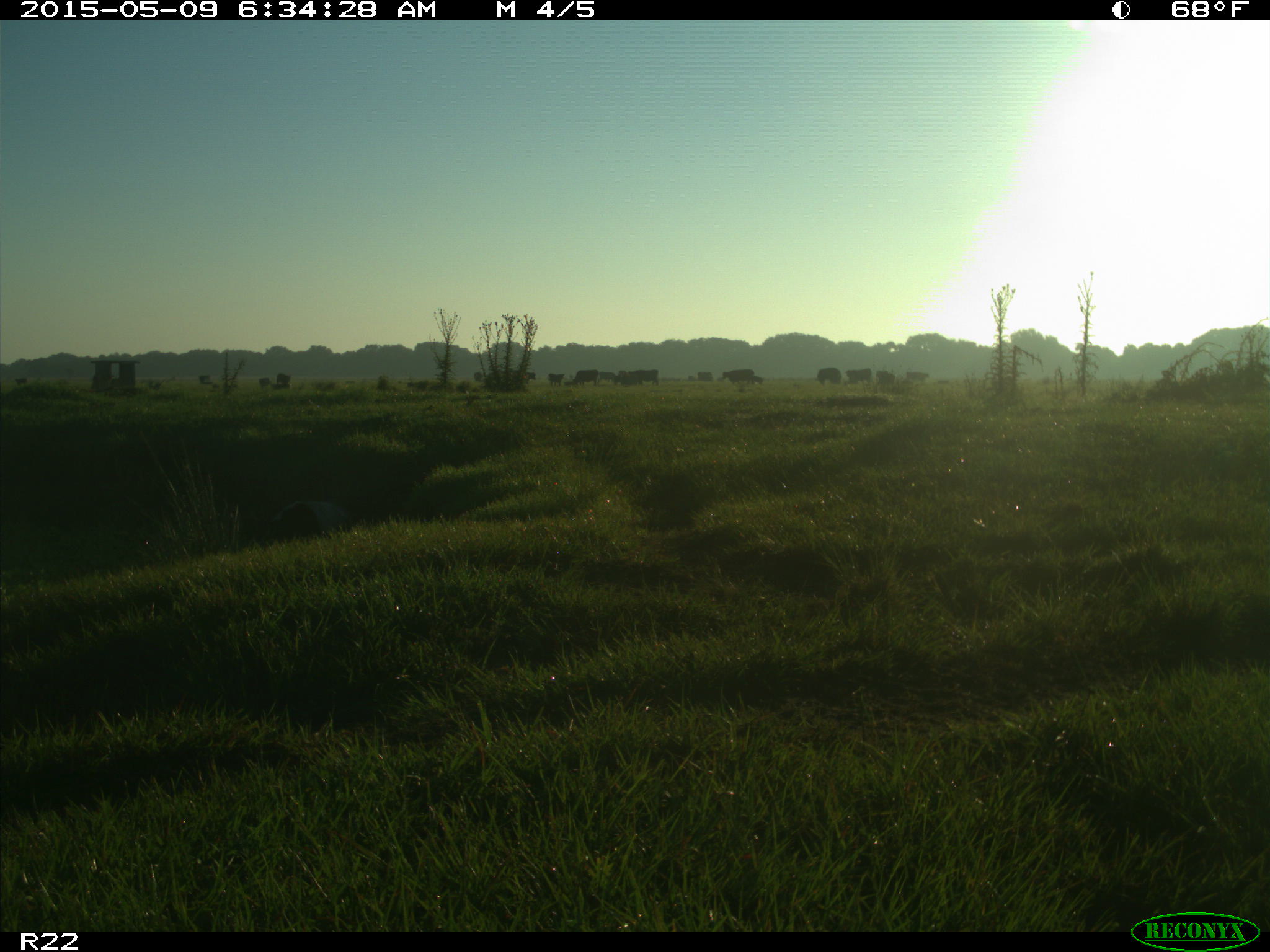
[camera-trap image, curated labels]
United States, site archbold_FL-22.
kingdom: Animalia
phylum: Chordata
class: Mammalia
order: Artiodactyla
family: Bovidae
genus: Bos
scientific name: Bos taurus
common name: domestic cow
Bos taurus (domestic cow).